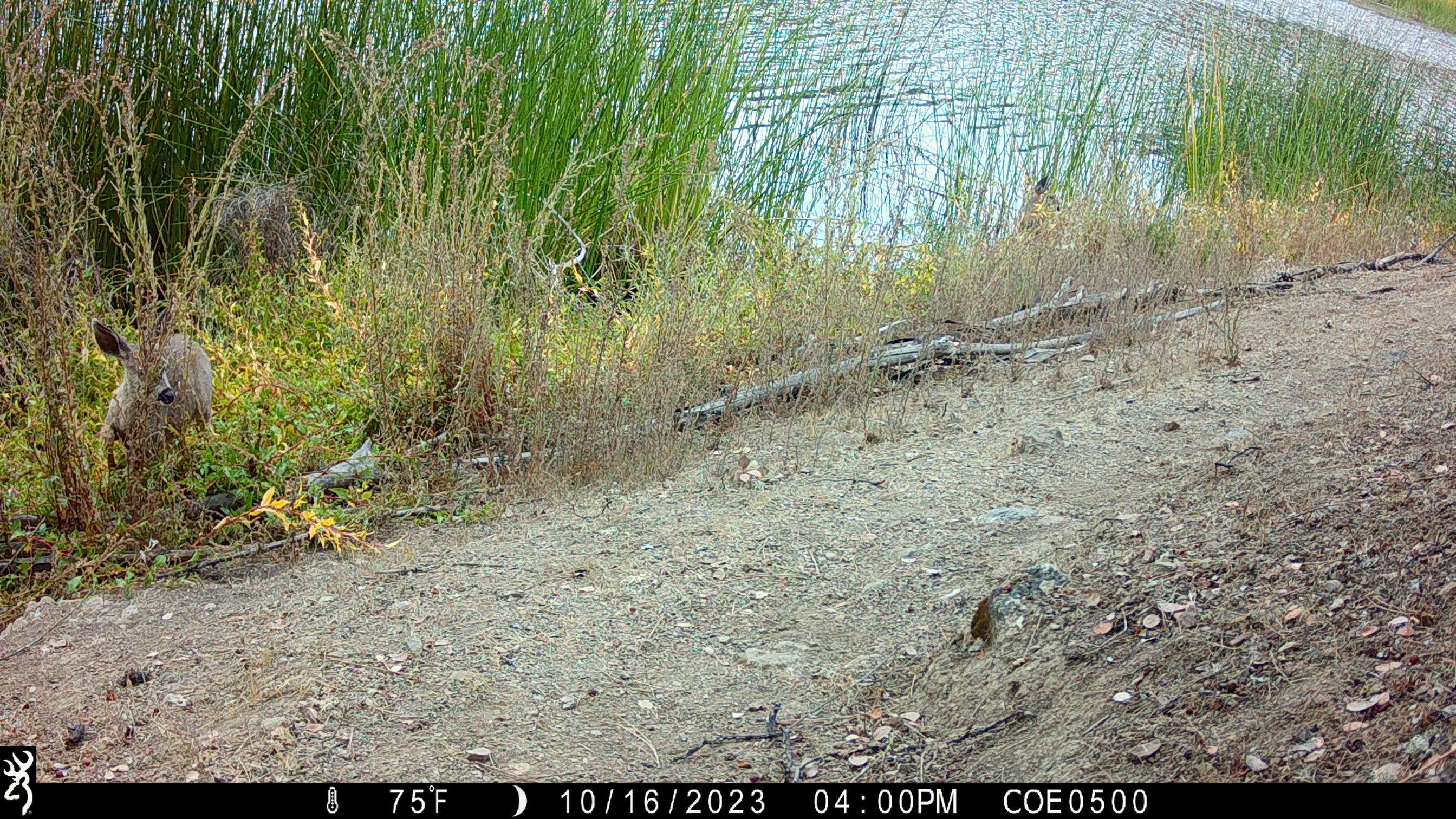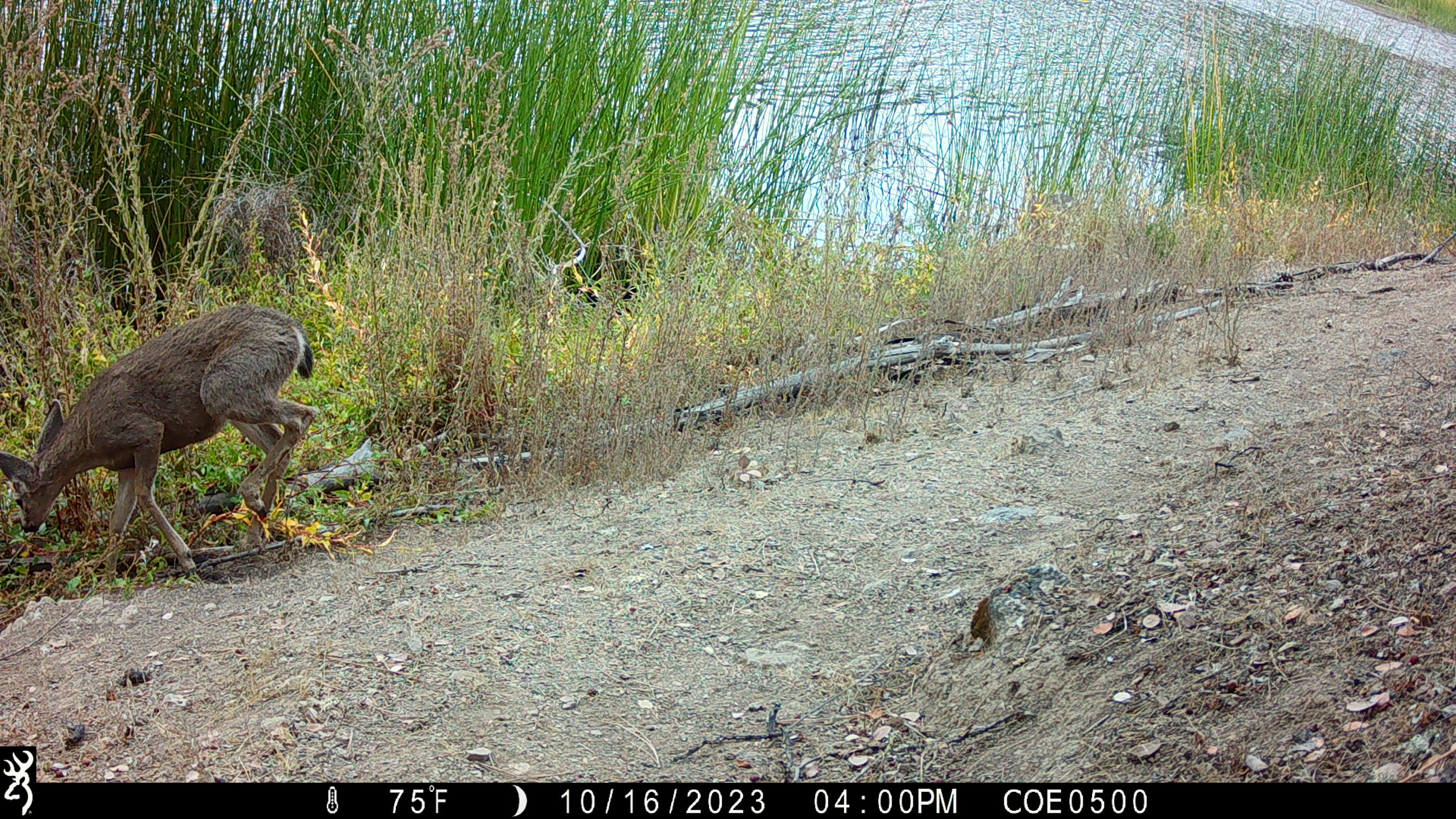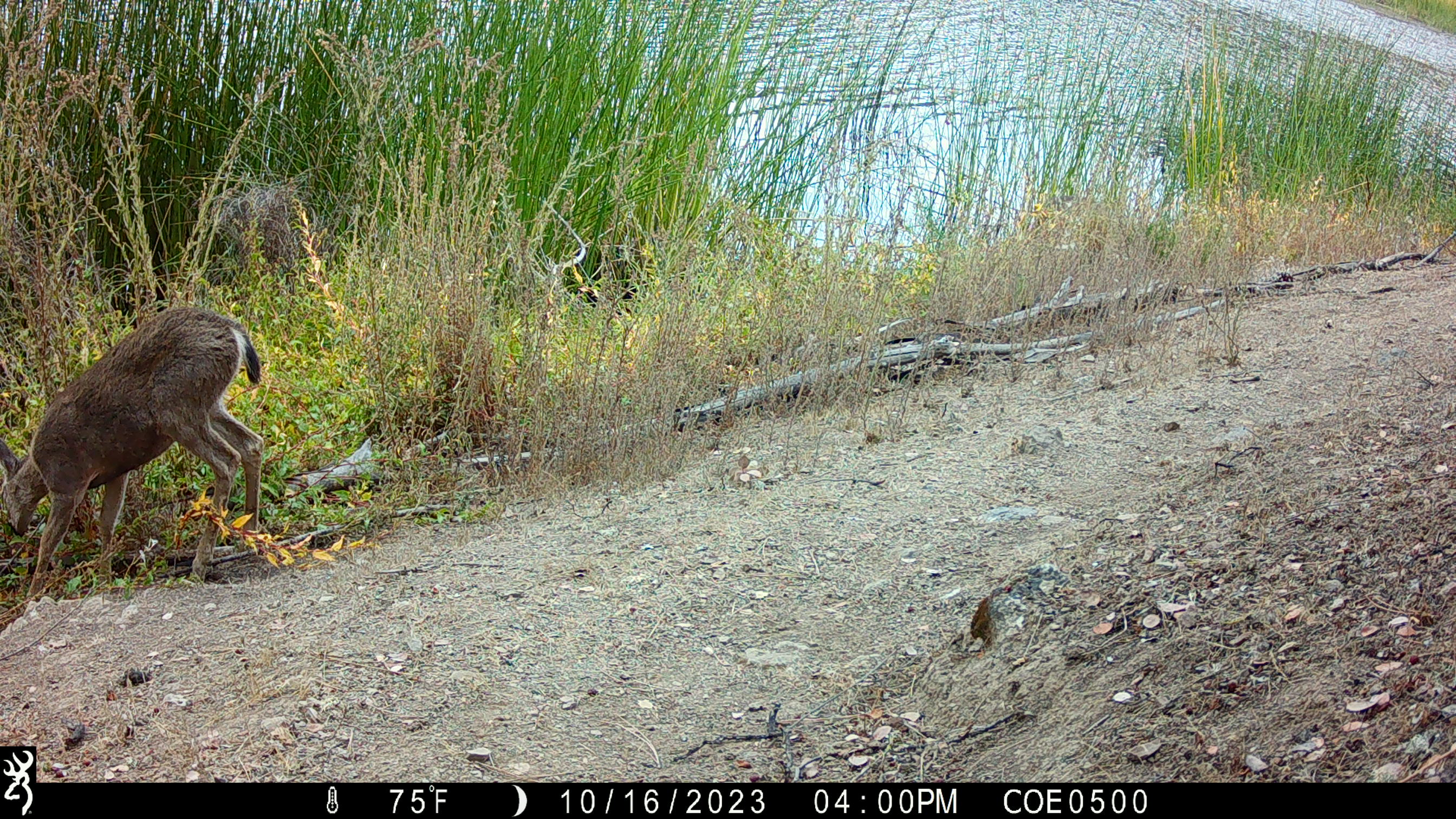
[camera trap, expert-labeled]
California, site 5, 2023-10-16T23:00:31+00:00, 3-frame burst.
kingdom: Animalia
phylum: Chordata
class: Mammalia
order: Artiodactyla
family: Cervidae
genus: Odocoileus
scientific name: Odocoileus hemionus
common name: mule deer